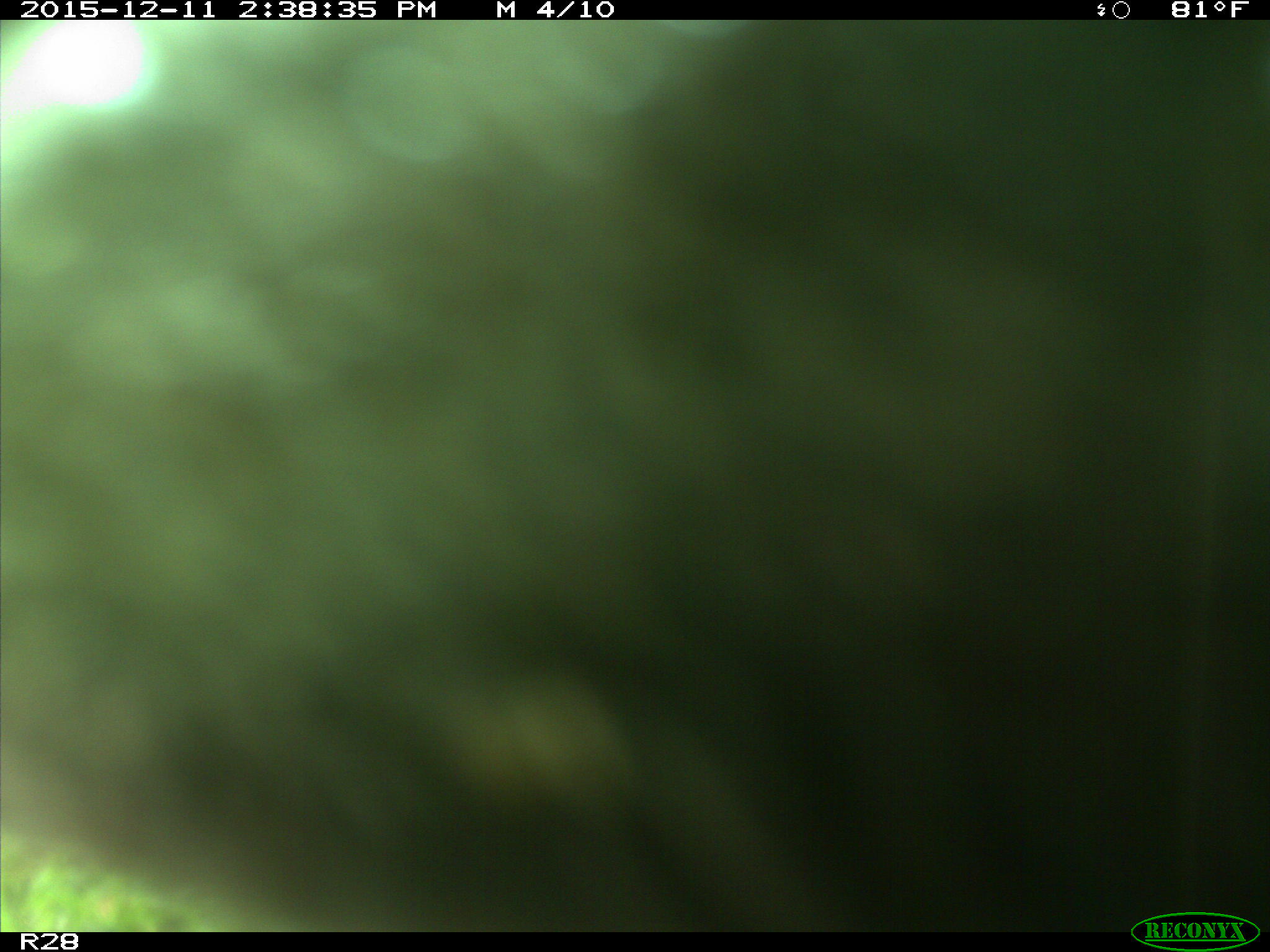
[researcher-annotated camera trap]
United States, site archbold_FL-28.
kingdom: Animalia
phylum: Chordata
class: Mammalia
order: Artiodactyla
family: Bovidae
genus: Bos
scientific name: Bos taurus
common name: domestic cow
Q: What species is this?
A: Bos taurus (domestic cow).